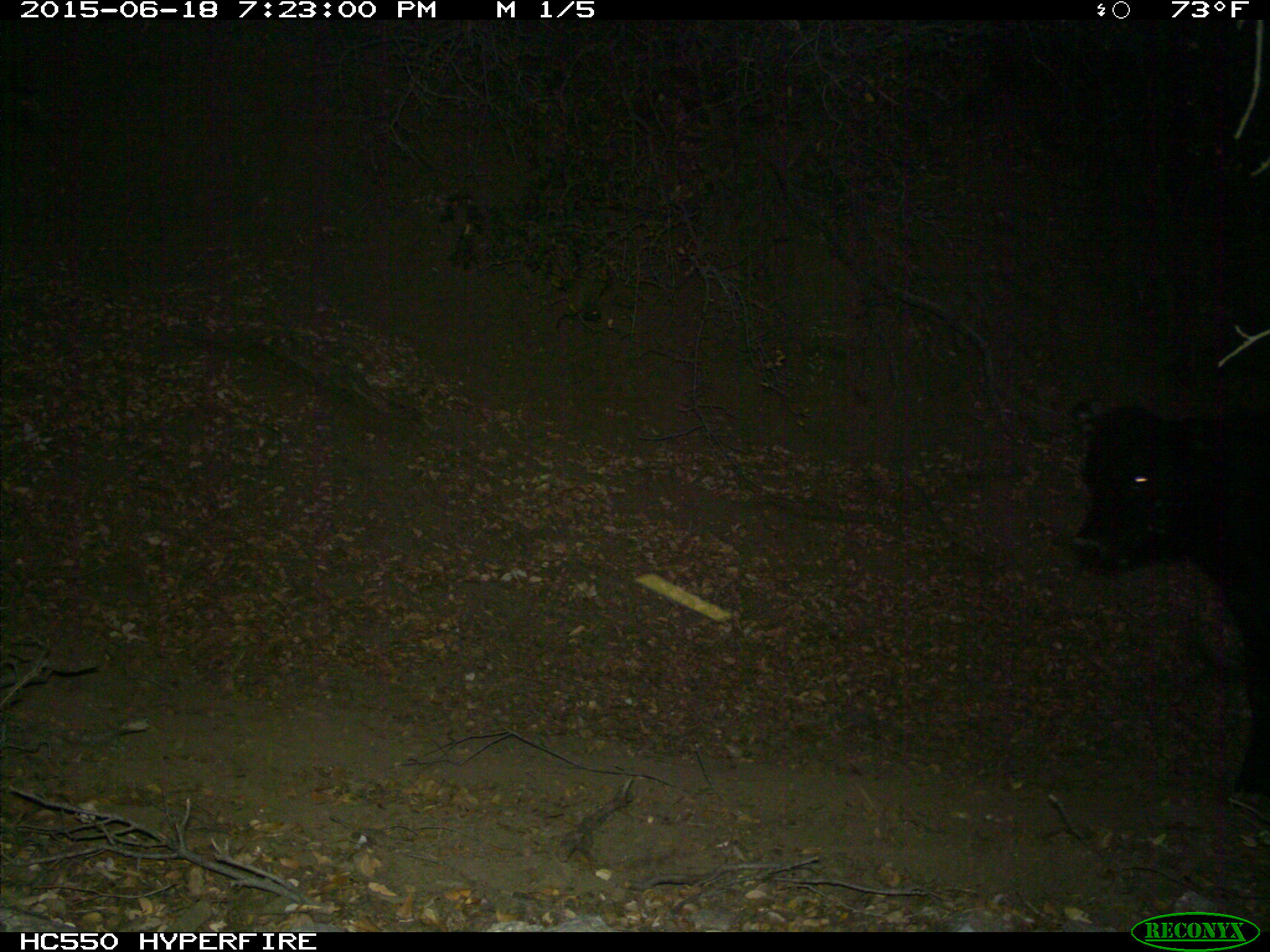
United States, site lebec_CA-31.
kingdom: Animalia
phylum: Chordata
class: Mammalia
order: Artiodactyla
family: Bovidae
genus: Bos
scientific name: Bos taurus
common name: domestic cow